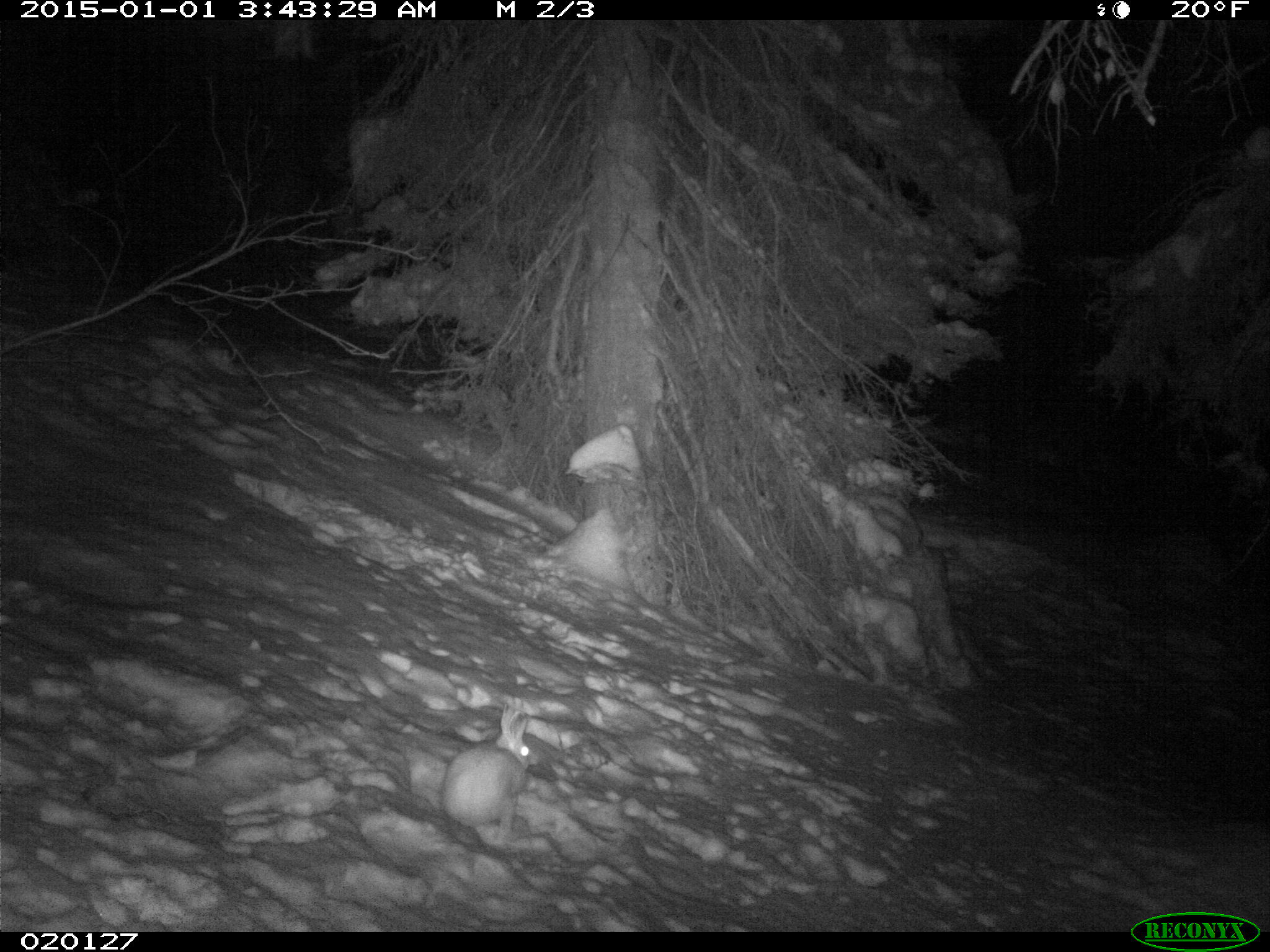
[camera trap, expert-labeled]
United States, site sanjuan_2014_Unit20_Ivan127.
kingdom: Animalia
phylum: Chordata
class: Mammalia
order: Lagomorpha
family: Leporidae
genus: Lepus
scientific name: Lepus americanus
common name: snowshoe hare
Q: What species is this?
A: Lepus americanus (snowshoe hare).